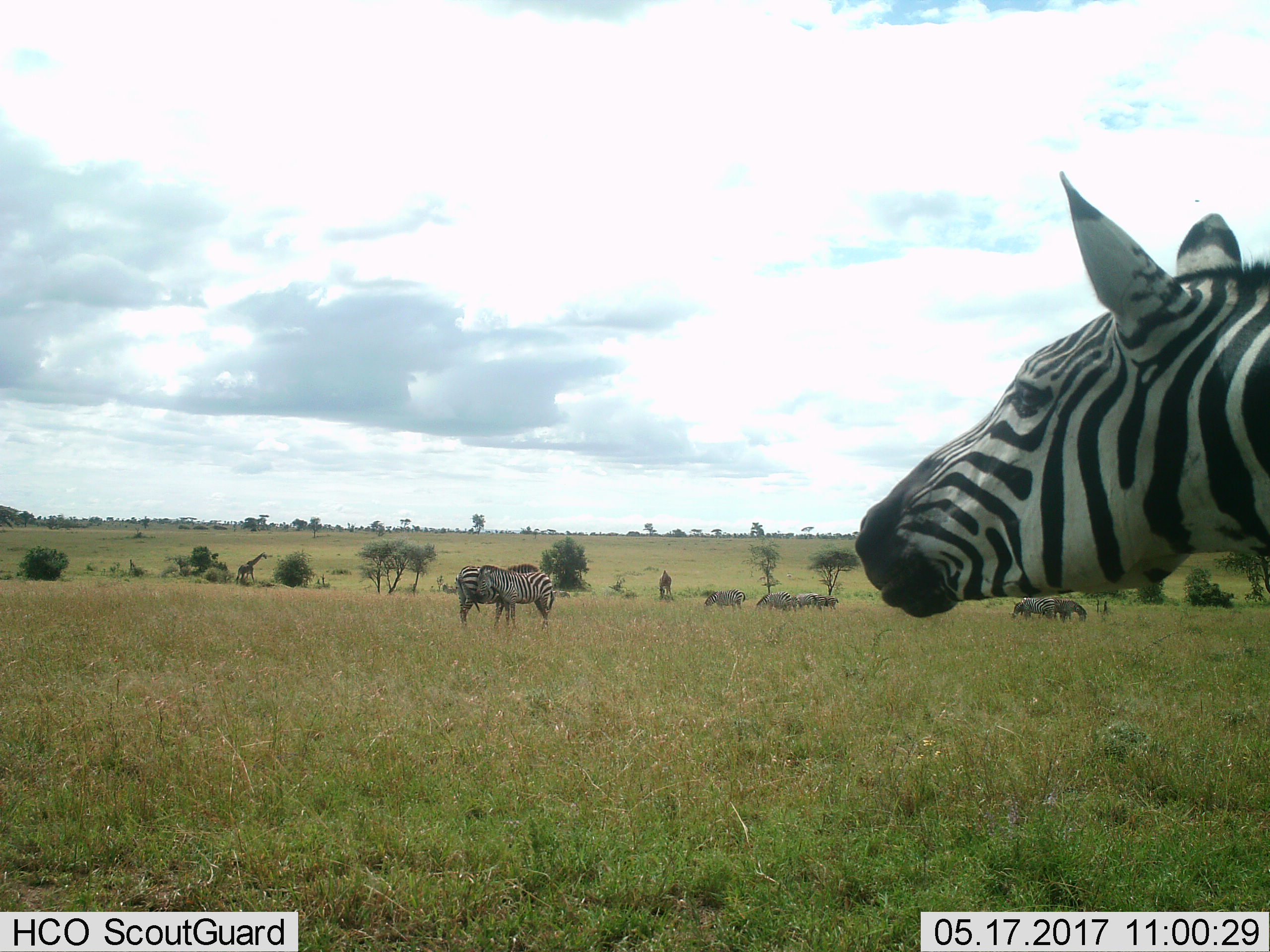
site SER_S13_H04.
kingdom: Animalia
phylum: Chordata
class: Mammalia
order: Artiodactyla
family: Giraffidae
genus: Giraffa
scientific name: Giraffa camelopardalis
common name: giraffe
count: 2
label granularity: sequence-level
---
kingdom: Animalia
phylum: Chordata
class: Mammalia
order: Perissodactyla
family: Equidae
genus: Equus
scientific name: Equus quagga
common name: plains zebra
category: zebraplains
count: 9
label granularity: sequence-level